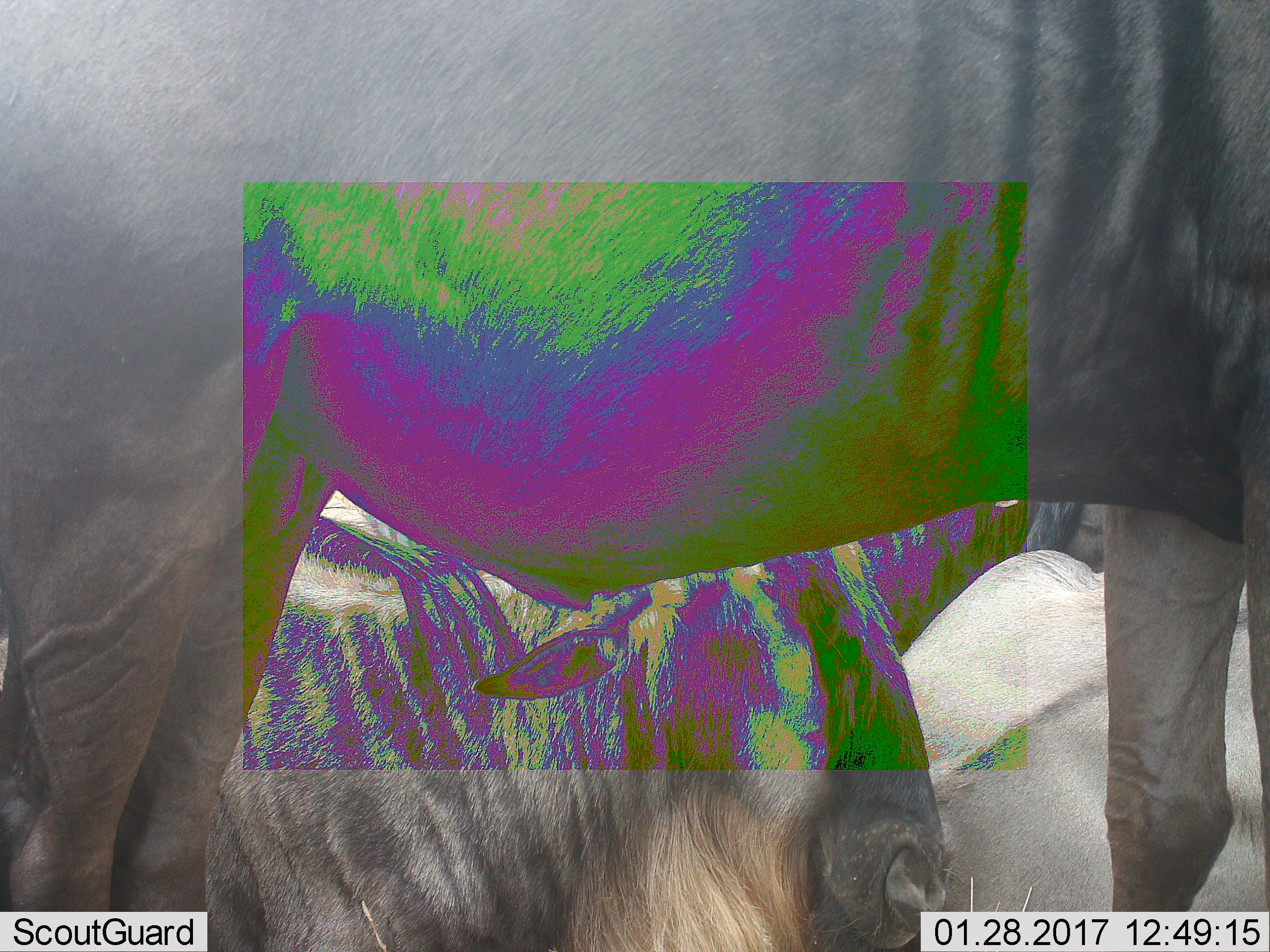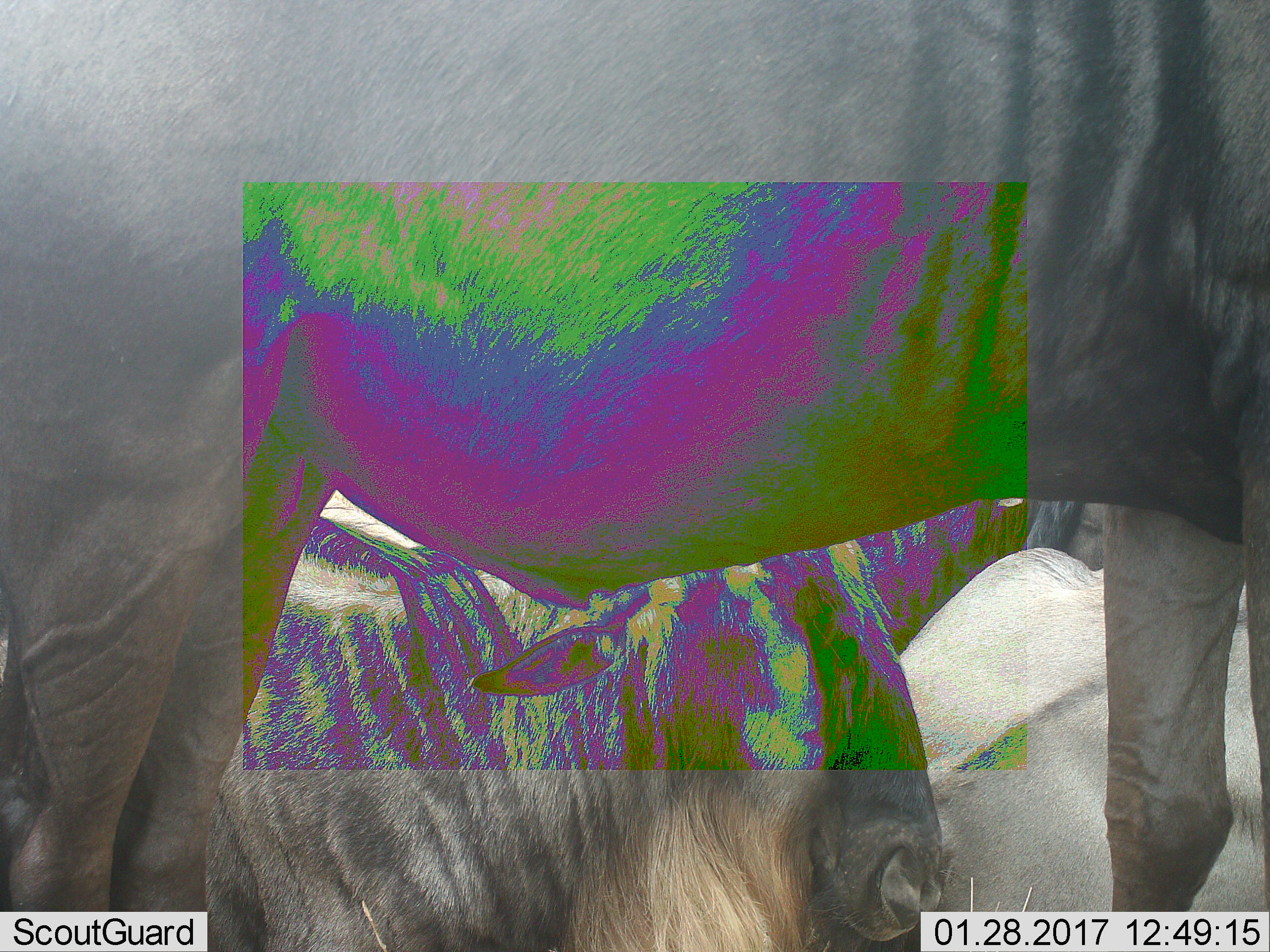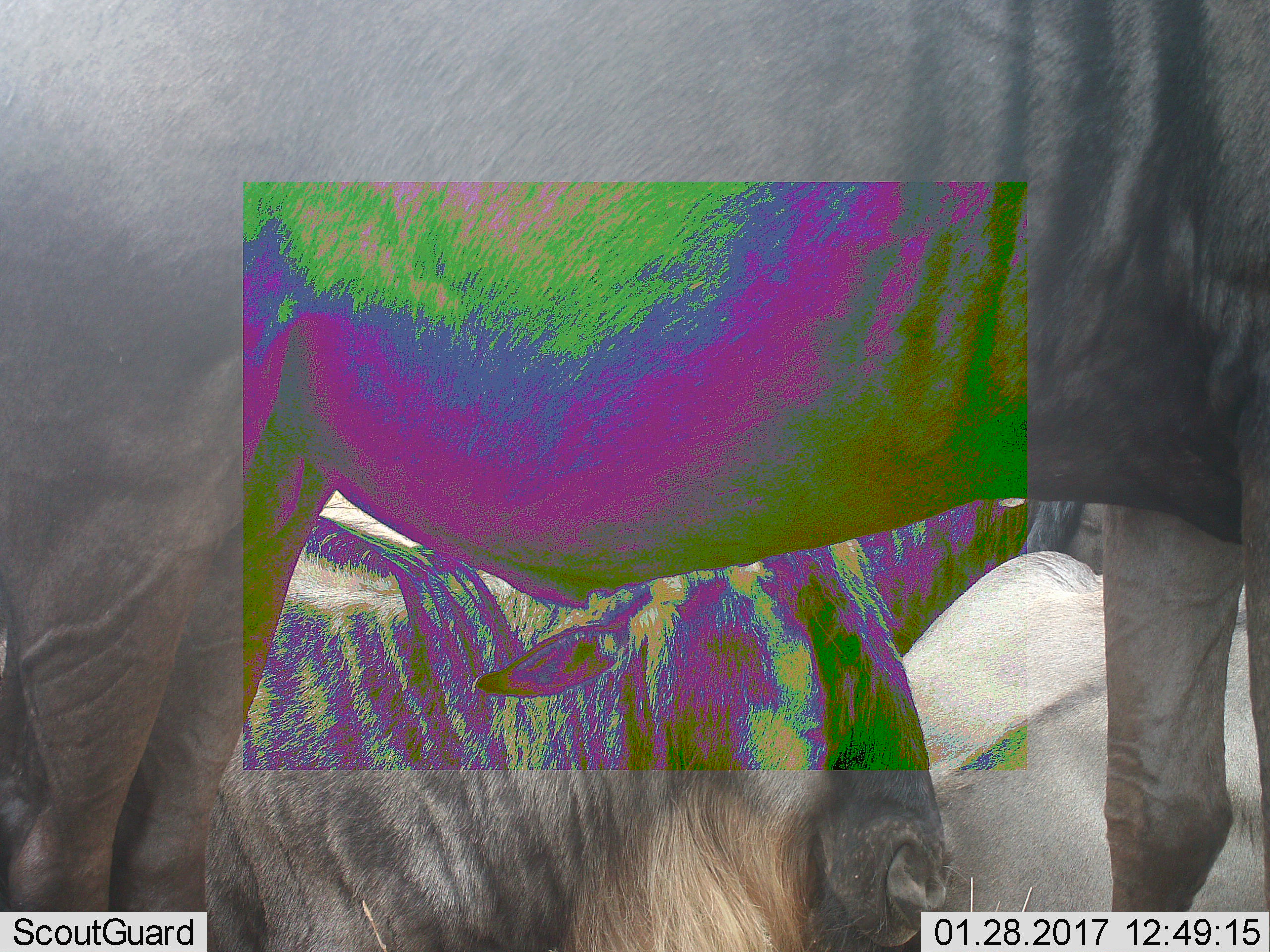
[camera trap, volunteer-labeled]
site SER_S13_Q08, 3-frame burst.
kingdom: Animalia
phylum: Chordata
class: Mammalia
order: Artiodactyla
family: Bovidae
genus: Connochaetes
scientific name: Connochaetes taurinus taurinus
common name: blue wildebeest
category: wildebeestblue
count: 4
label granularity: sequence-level